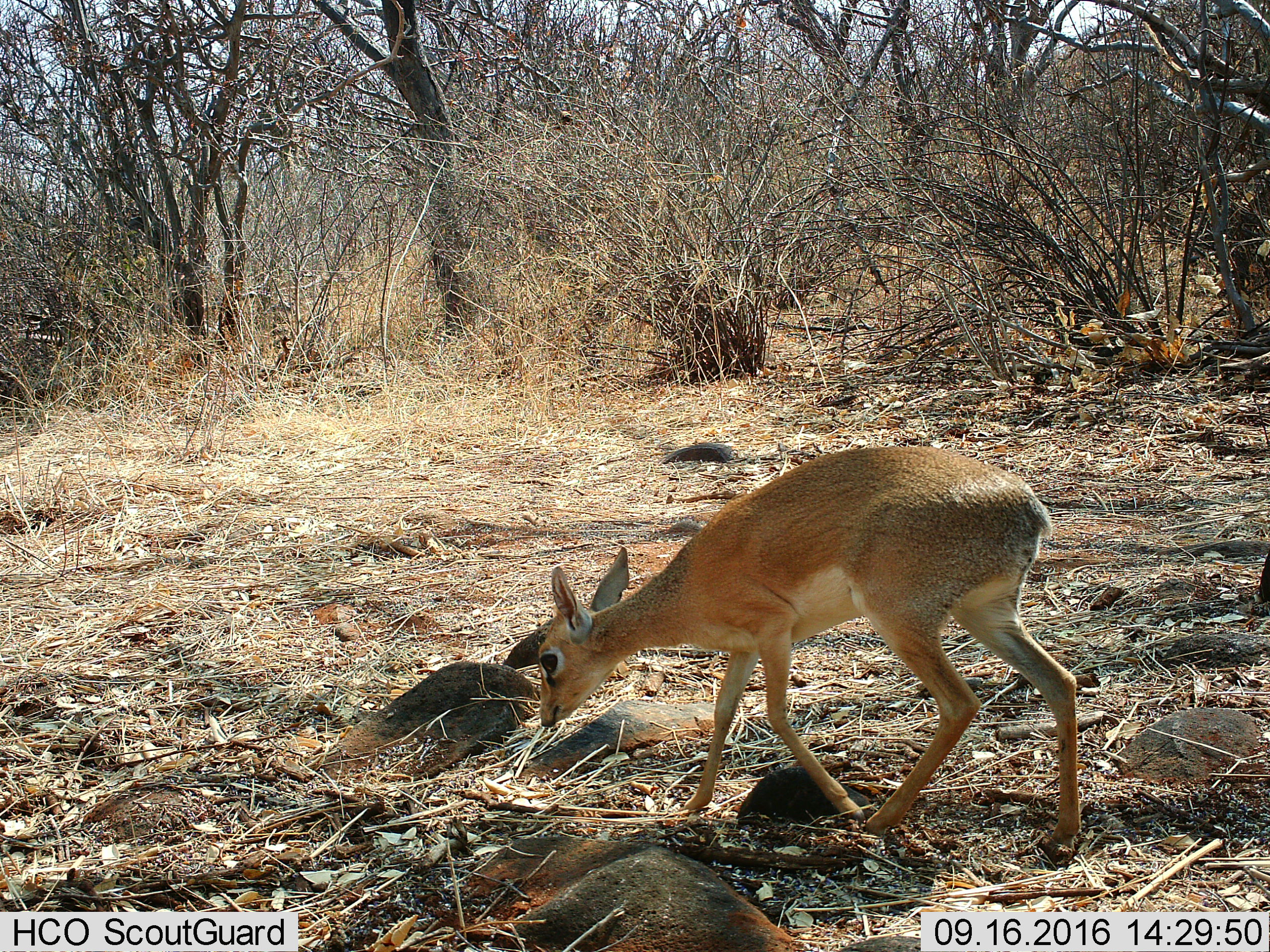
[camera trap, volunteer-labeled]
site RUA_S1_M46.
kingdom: Animalia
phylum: Chordata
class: Mammalia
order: Artiodactyla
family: Bovidae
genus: Madoqua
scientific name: Madoqua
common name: dik-dik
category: dikdik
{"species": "dikdik (dik-dik) (Madoqua)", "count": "1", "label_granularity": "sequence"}